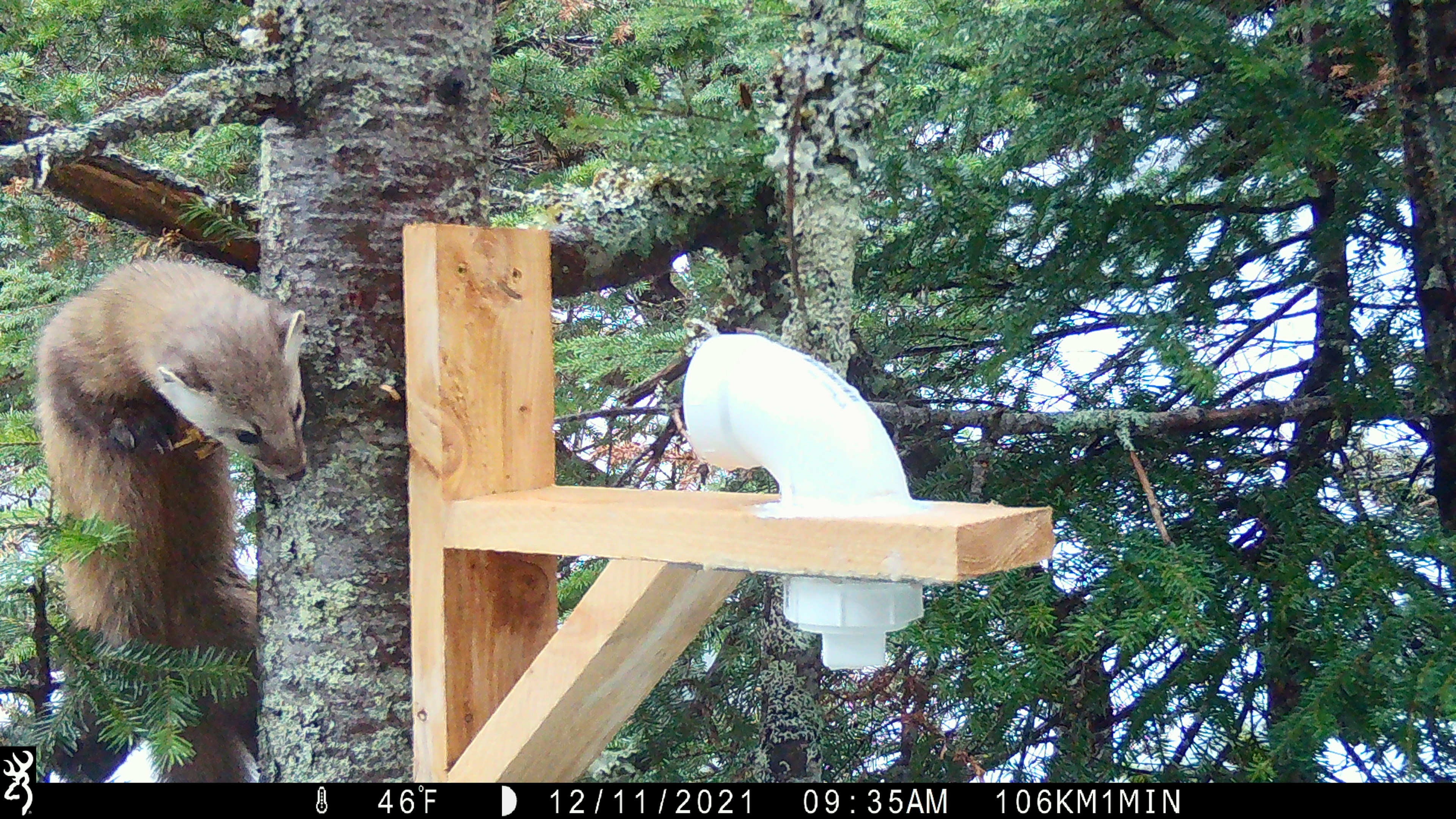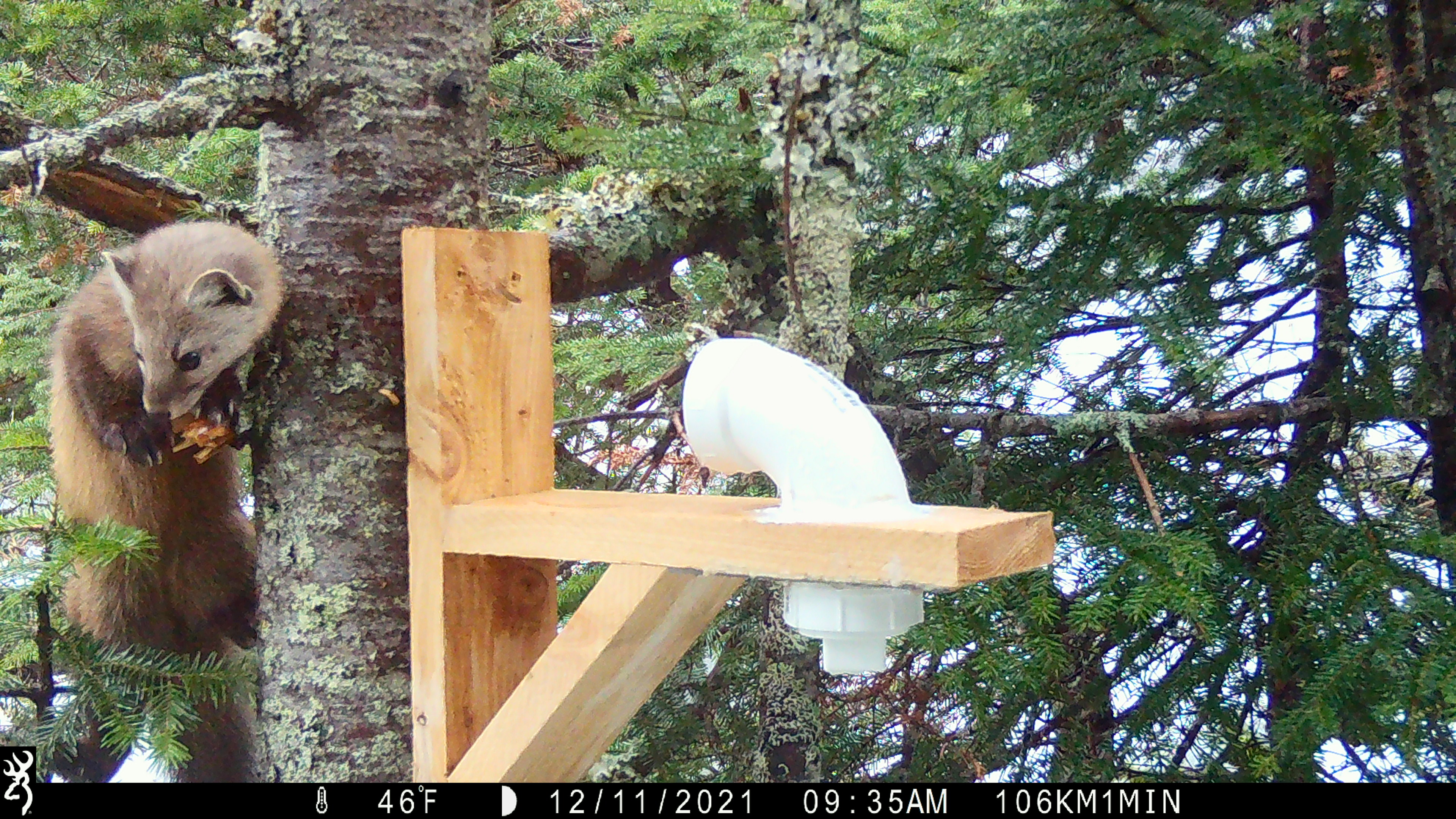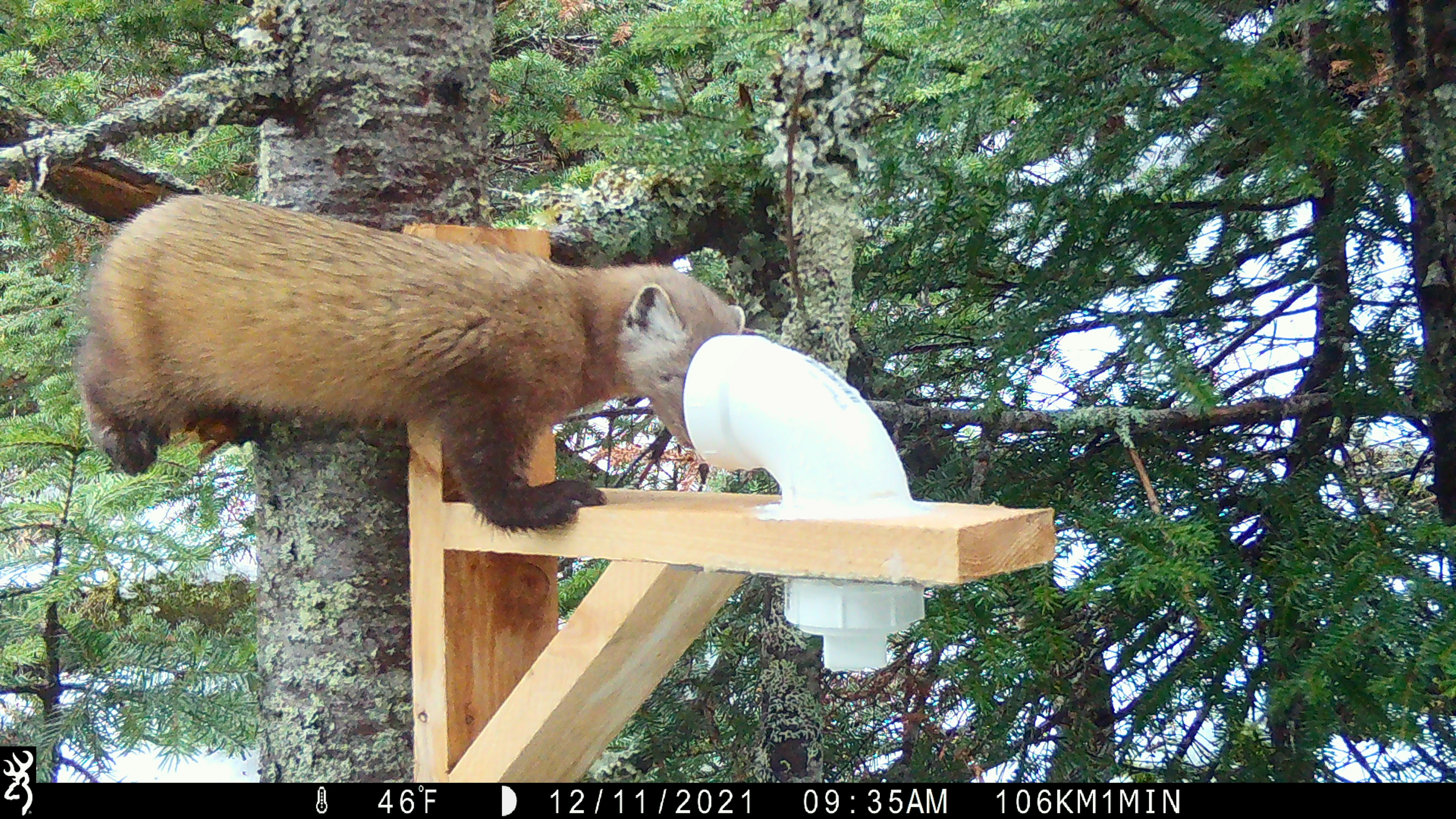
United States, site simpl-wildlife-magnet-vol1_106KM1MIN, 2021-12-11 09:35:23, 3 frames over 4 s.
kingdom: Animalia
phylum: Chordata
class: Mammalia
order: Carnivora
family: Mustelidae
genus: Martes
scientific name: Martes americana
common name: american marten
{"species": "american marten (Martes americana)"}